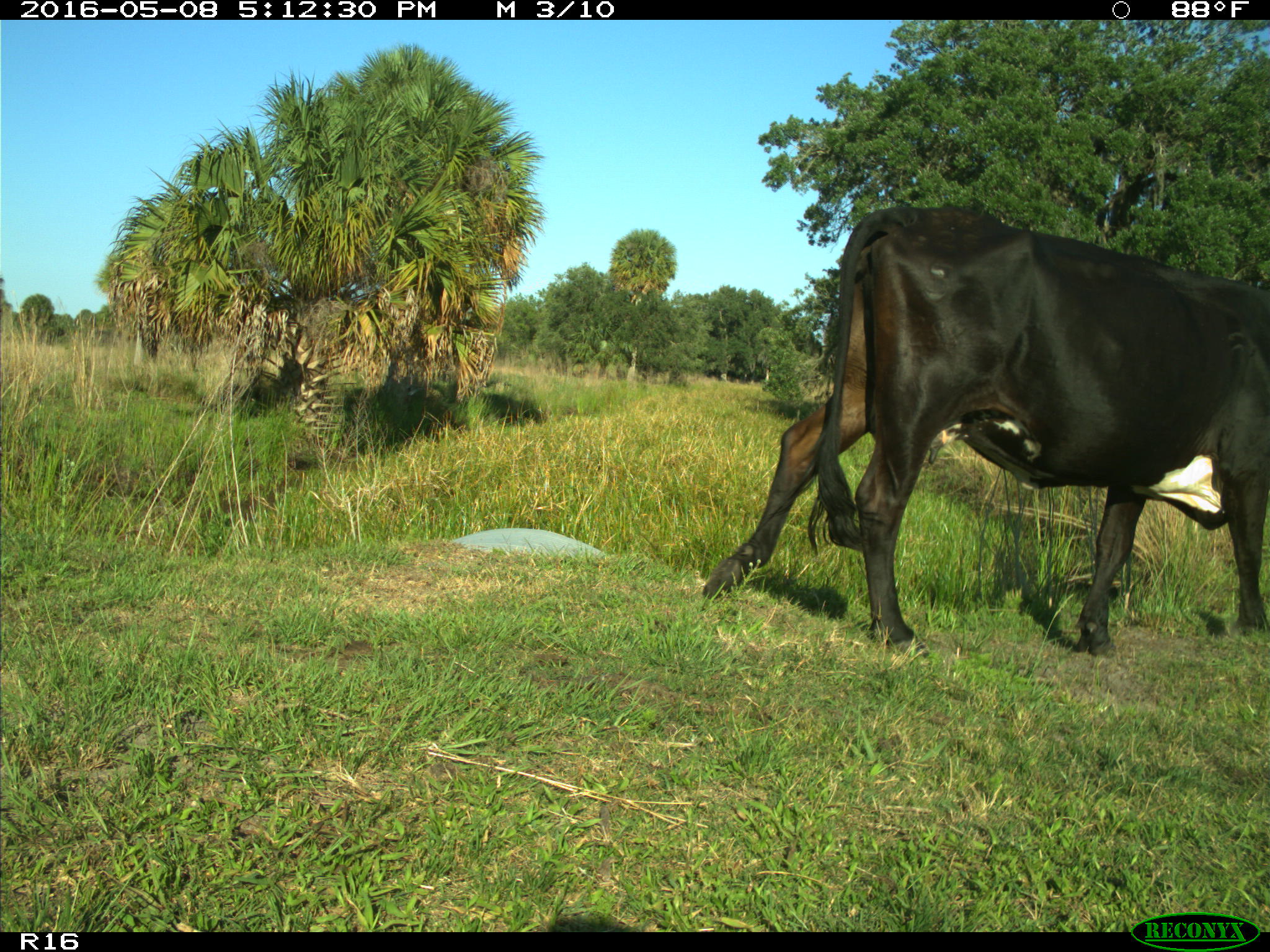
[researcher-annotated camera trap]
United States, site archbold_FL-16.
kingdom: Animalia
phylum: Chordata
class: Mammalia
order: Artiodactyla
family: Bovidae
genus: Bos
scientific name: Bos taurus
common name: domestic cow